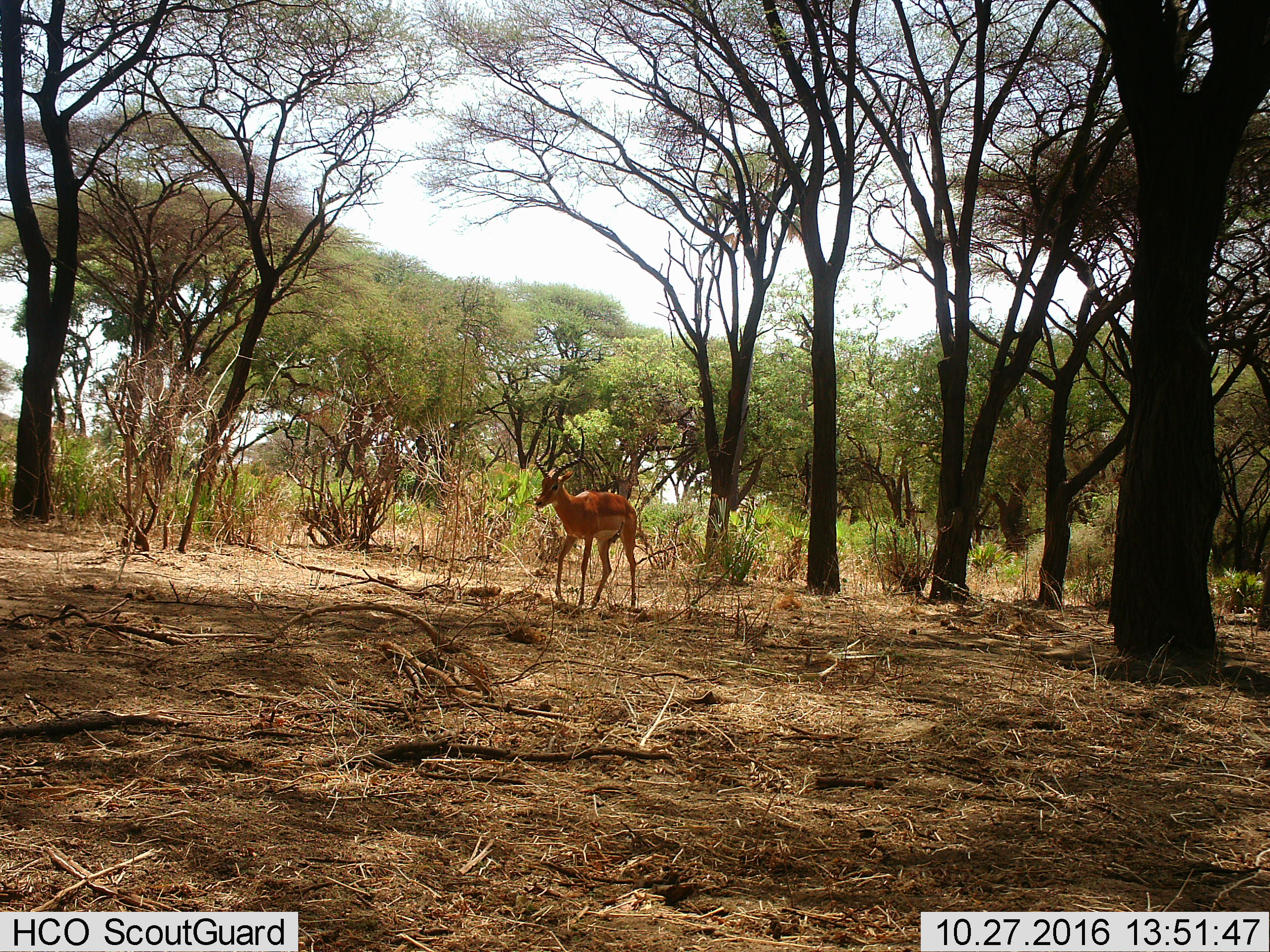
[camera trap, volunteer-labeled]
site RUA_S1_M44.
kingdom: Animalia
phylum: Chordata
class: Mammalia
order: Artiodactyla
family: Bovidae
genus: Aepyceros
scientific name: Aepyceros melampus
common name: impala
Impala (Aepyceros melampus), count 1. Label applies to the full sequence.